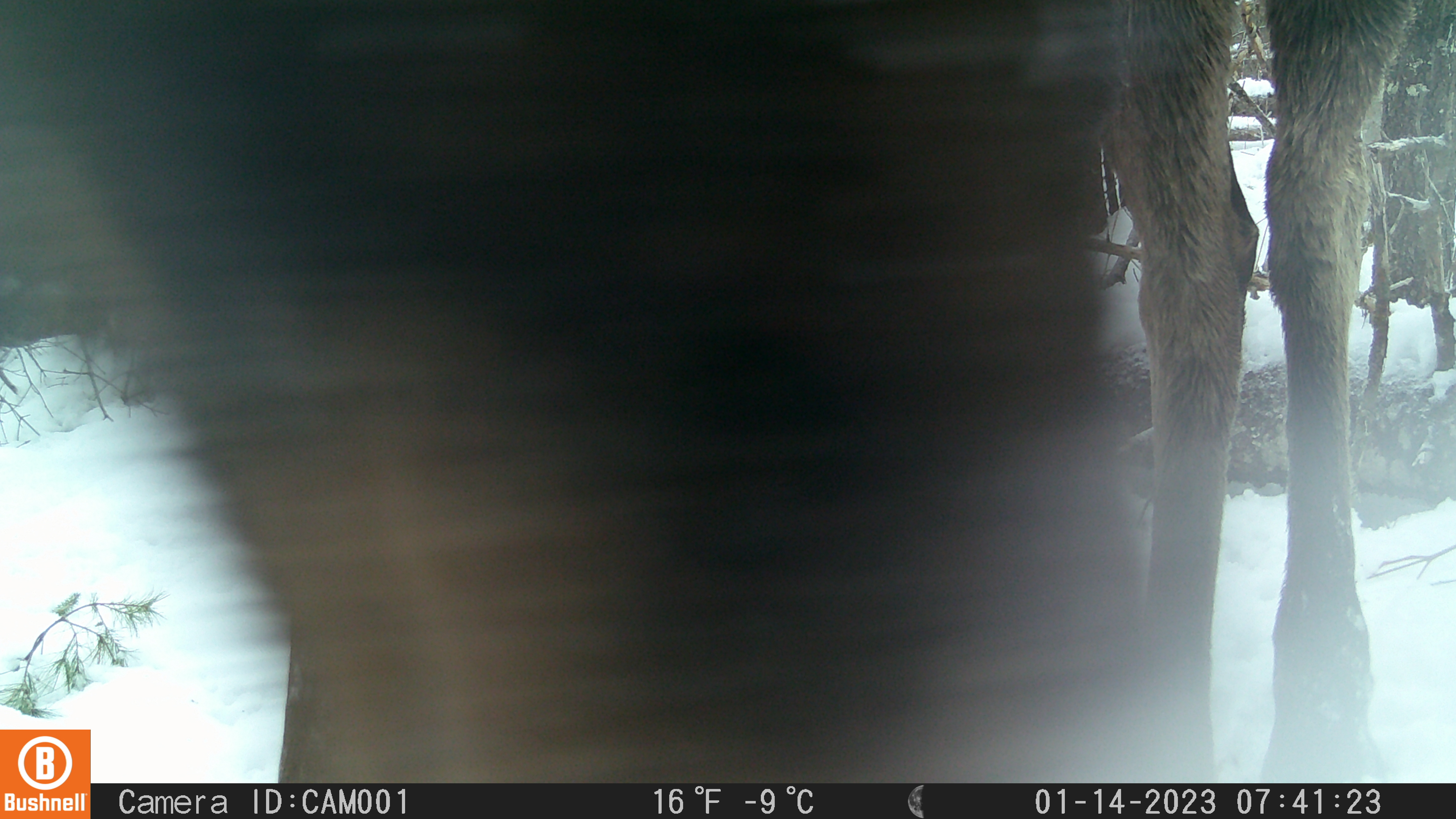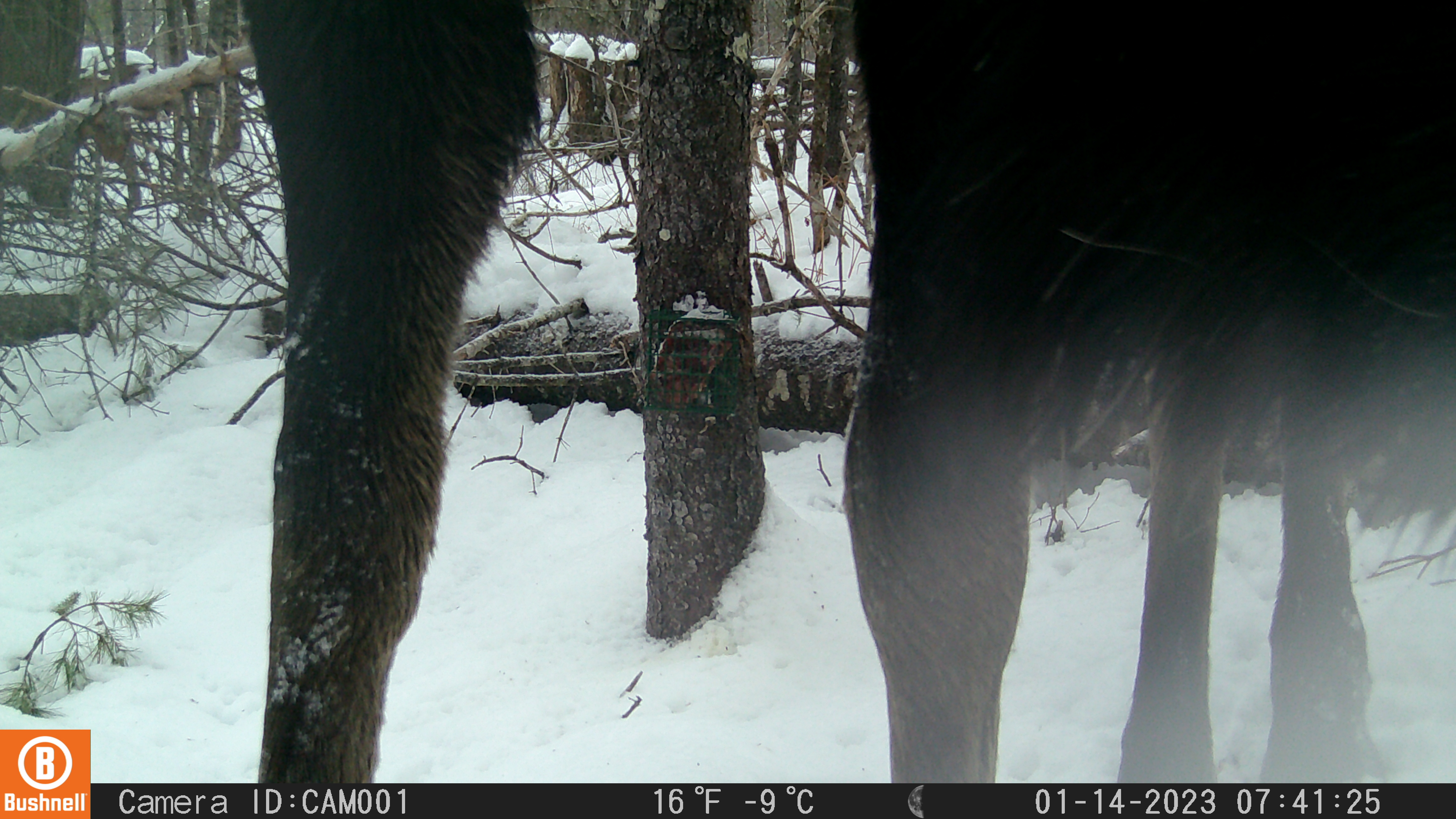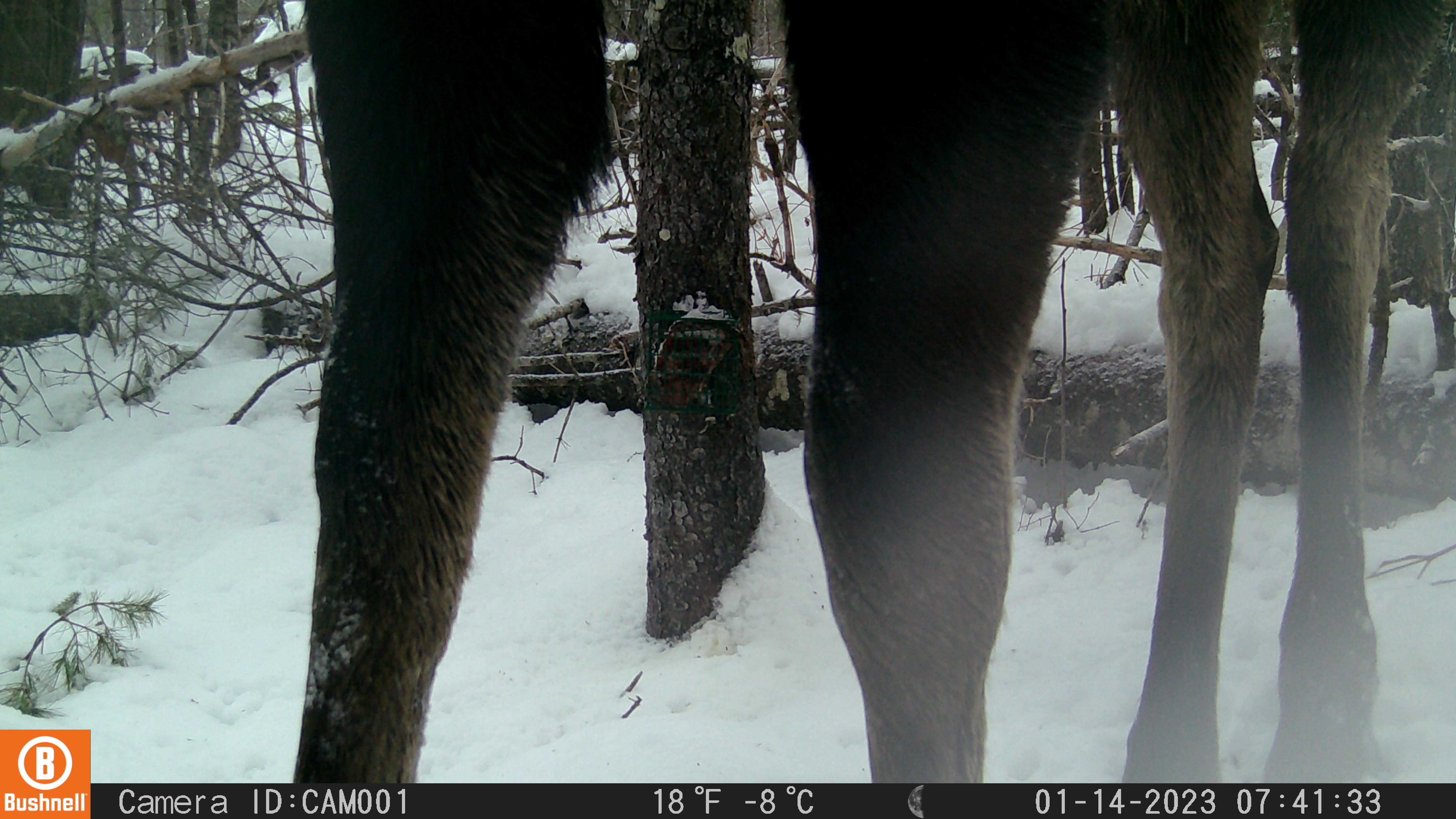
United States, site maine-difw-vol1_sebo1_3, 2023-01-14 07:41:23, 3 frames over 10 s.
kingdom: Animalia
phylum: Chordata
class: Mammalia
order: Artiodactyla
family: Cervidae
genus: Alces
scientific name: Alces alces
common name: moose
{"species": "moose (Alces alces)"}